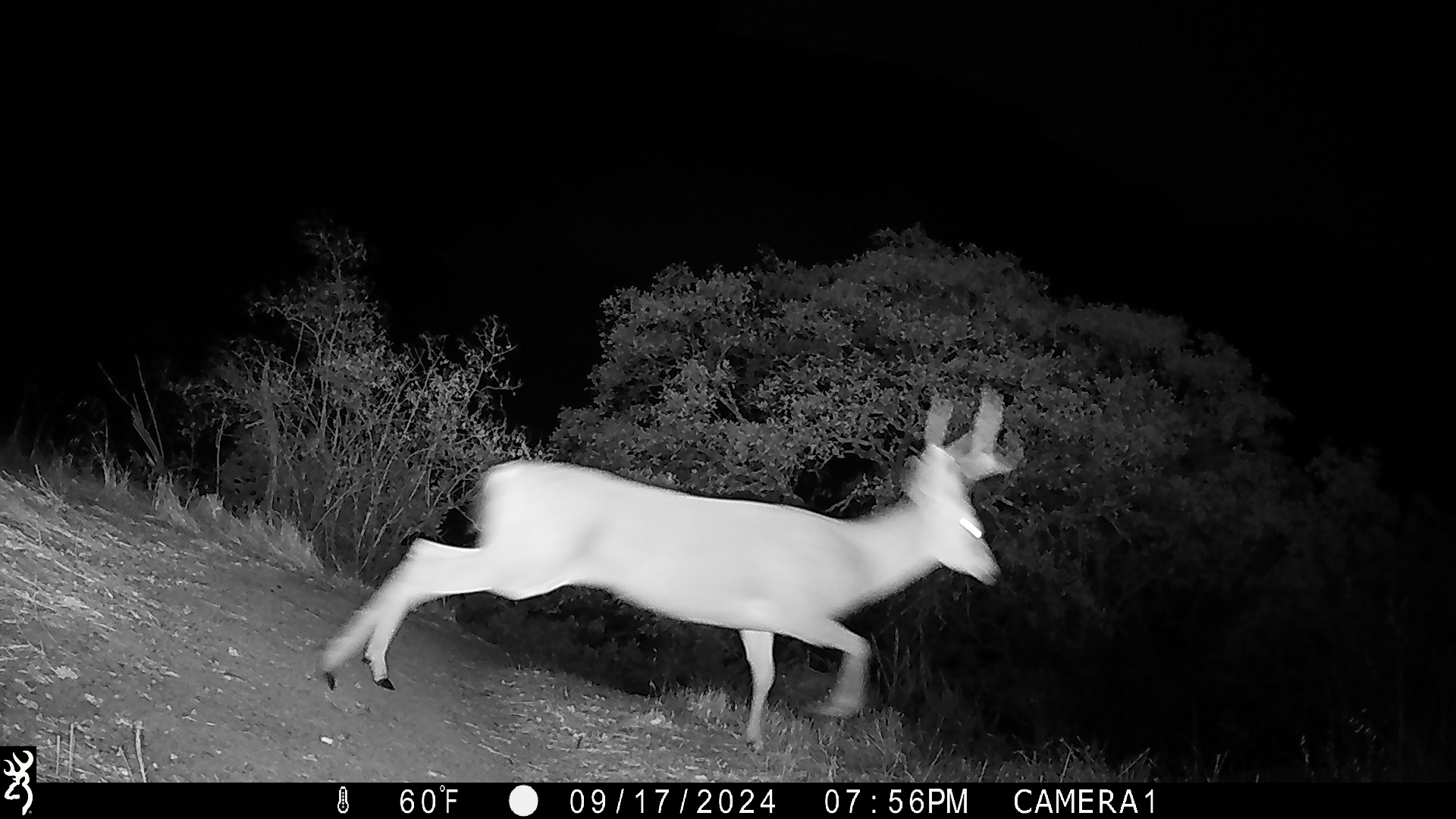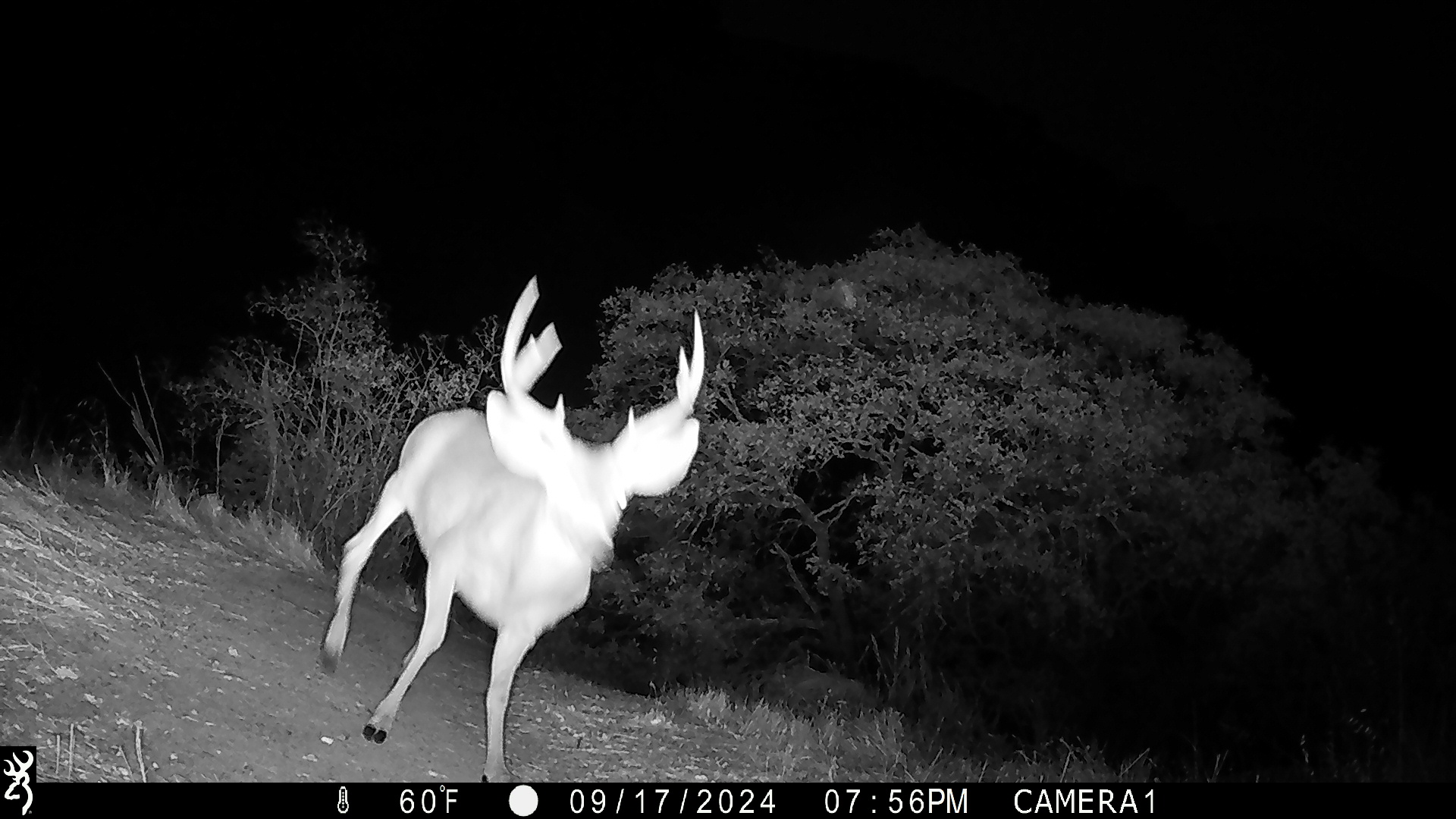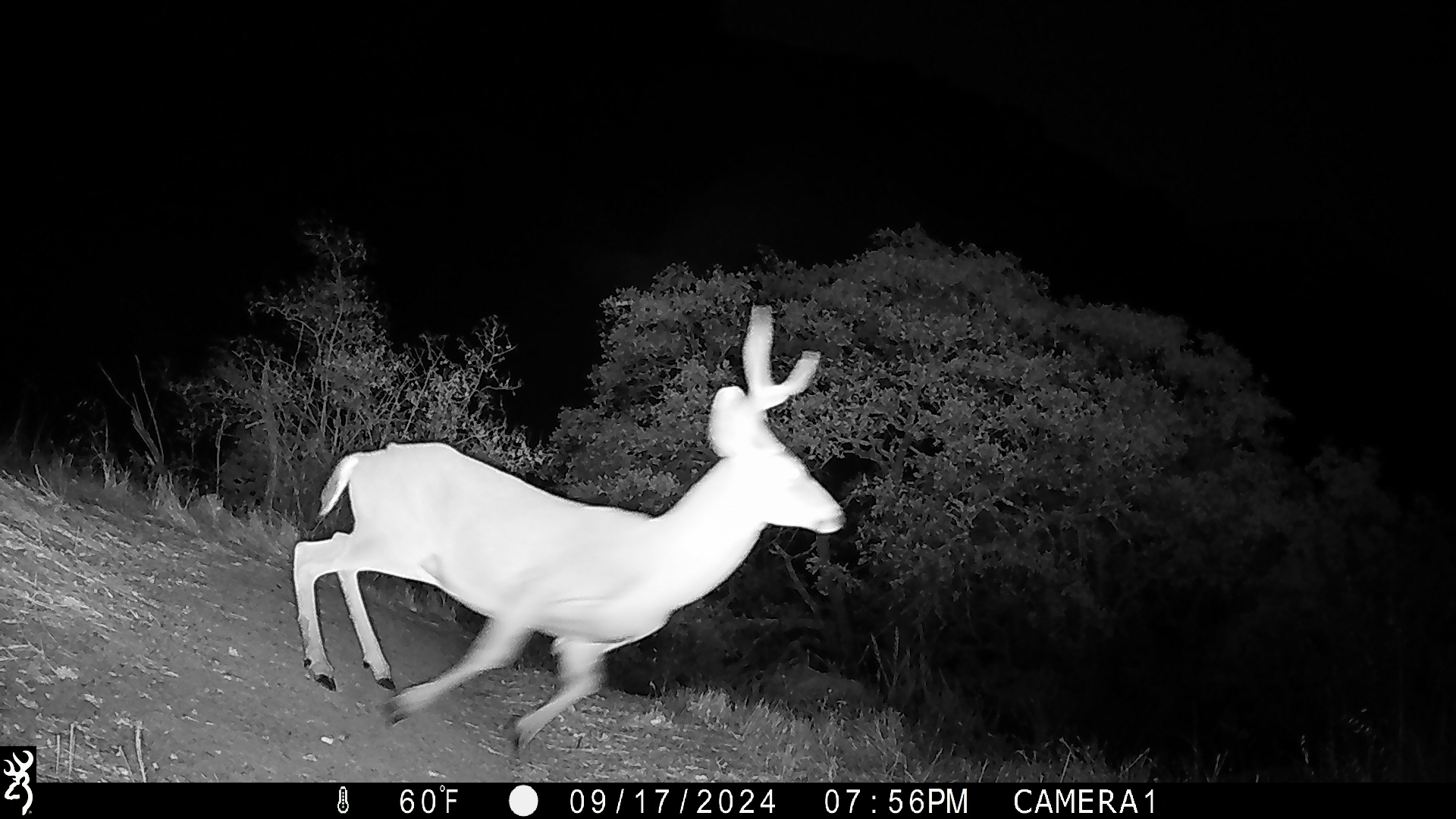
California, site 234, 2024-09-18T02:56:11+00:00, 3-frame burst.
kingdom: Animalia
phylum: Chordata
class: Mammalia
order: Artiodactyla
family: Cervidae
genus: Odocoileus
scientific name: Odocoileus hemionus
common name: mule deer